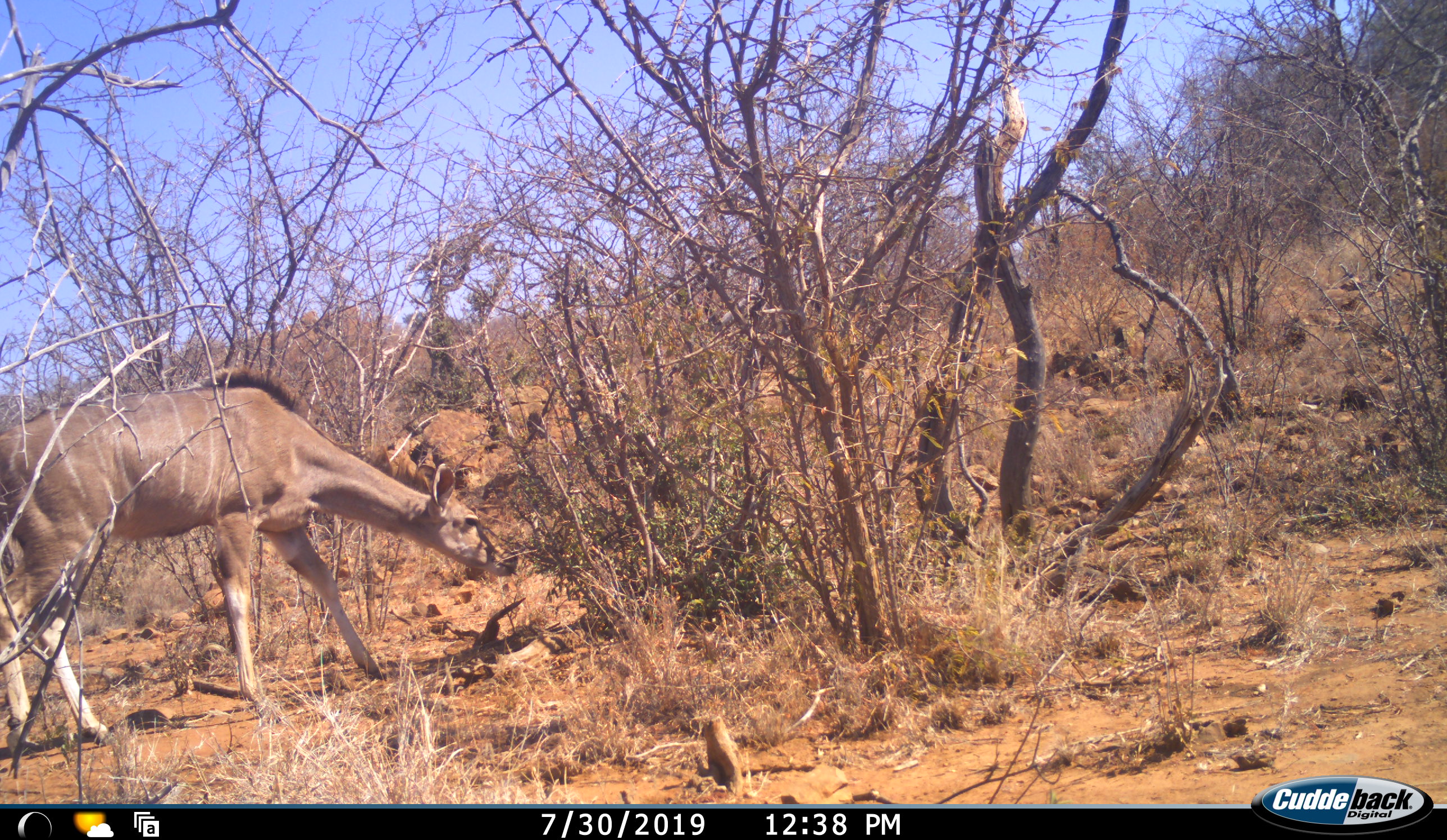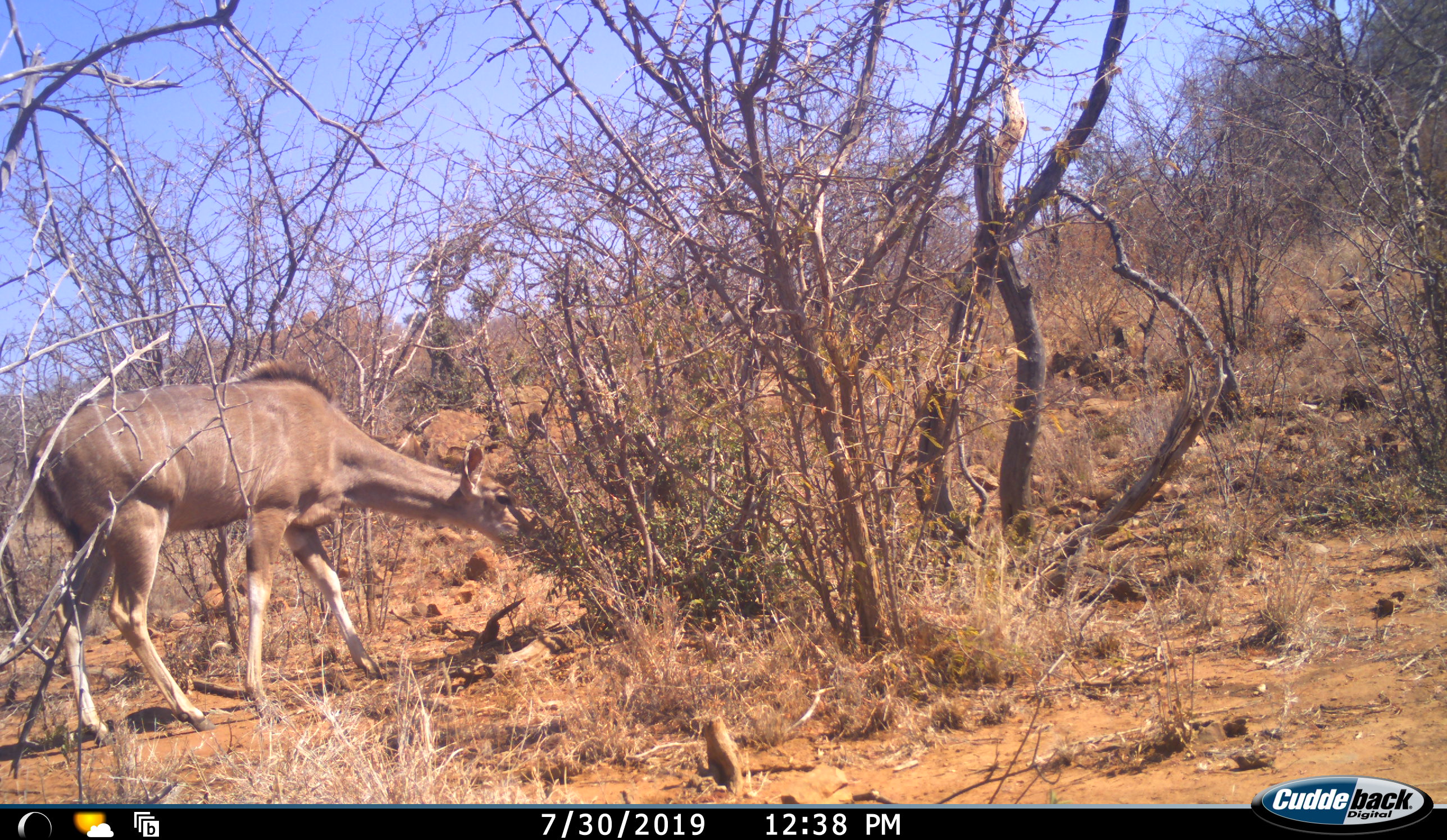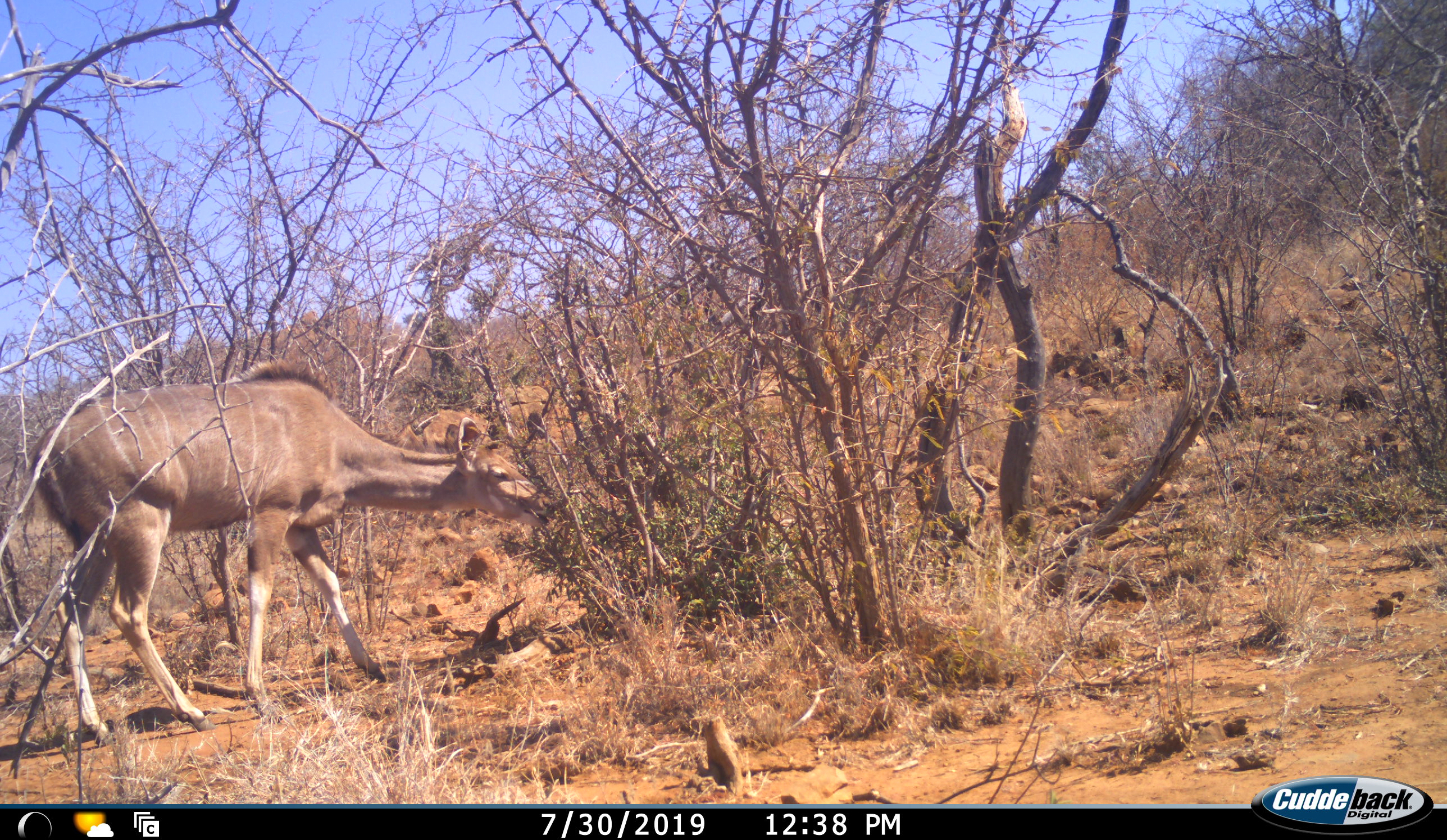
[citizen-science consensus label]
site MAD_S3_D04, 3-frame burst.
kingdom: Animalia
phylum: Chordata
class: Mammalia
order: Artiodactyla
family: Bovidae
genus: Tragelaphus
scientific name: Tragelaphus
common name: kudu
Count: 1.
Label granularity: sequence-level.